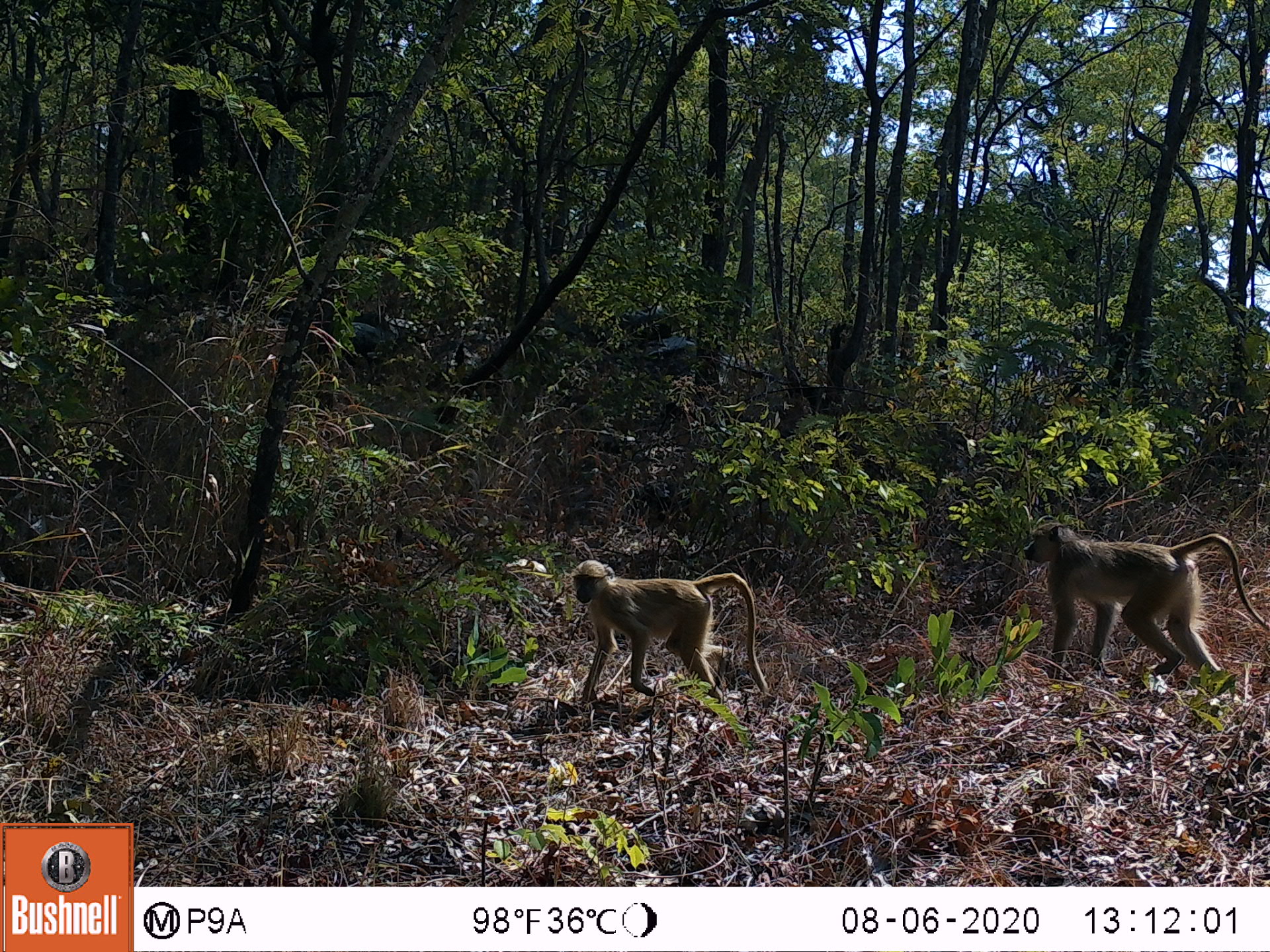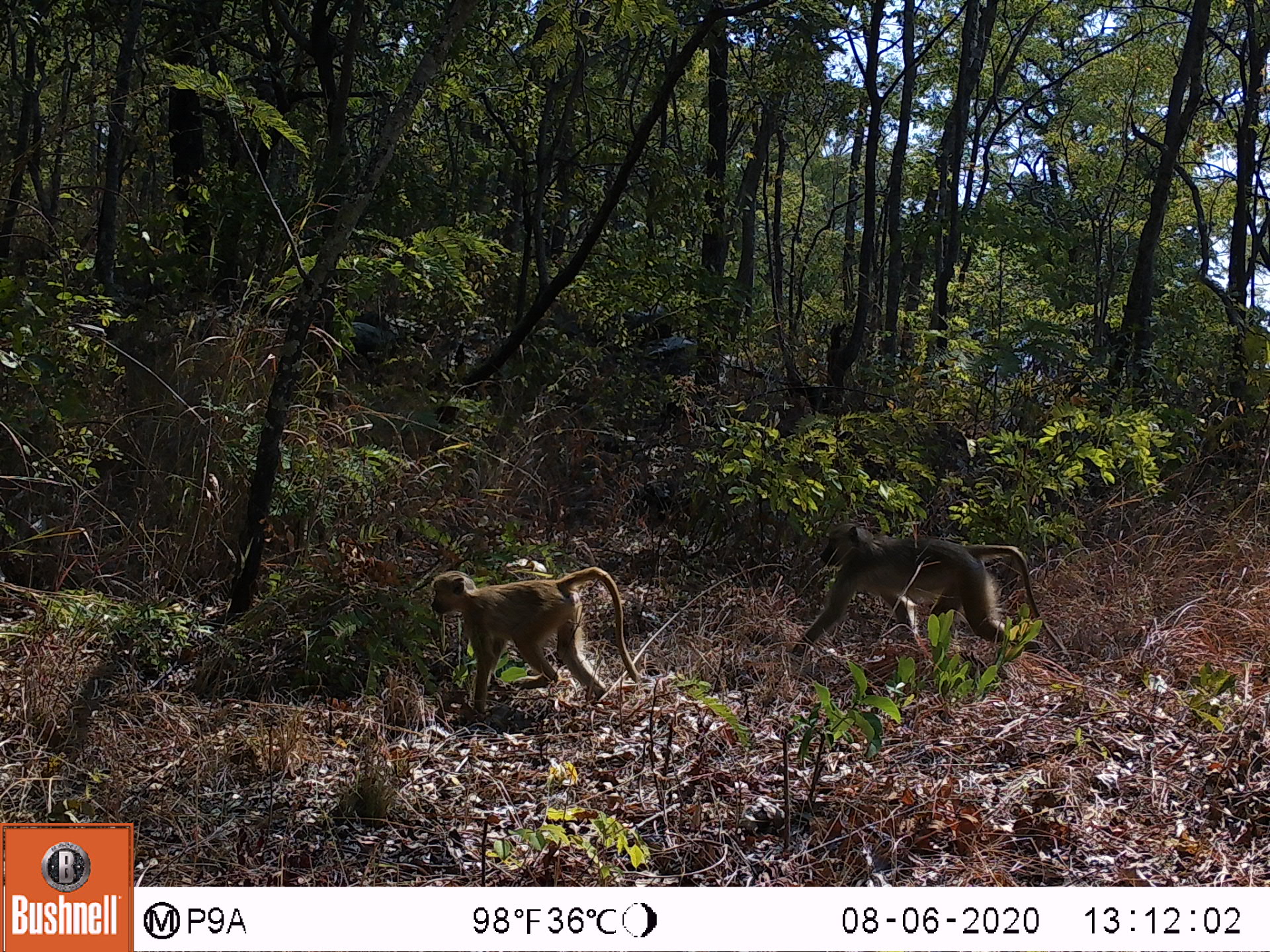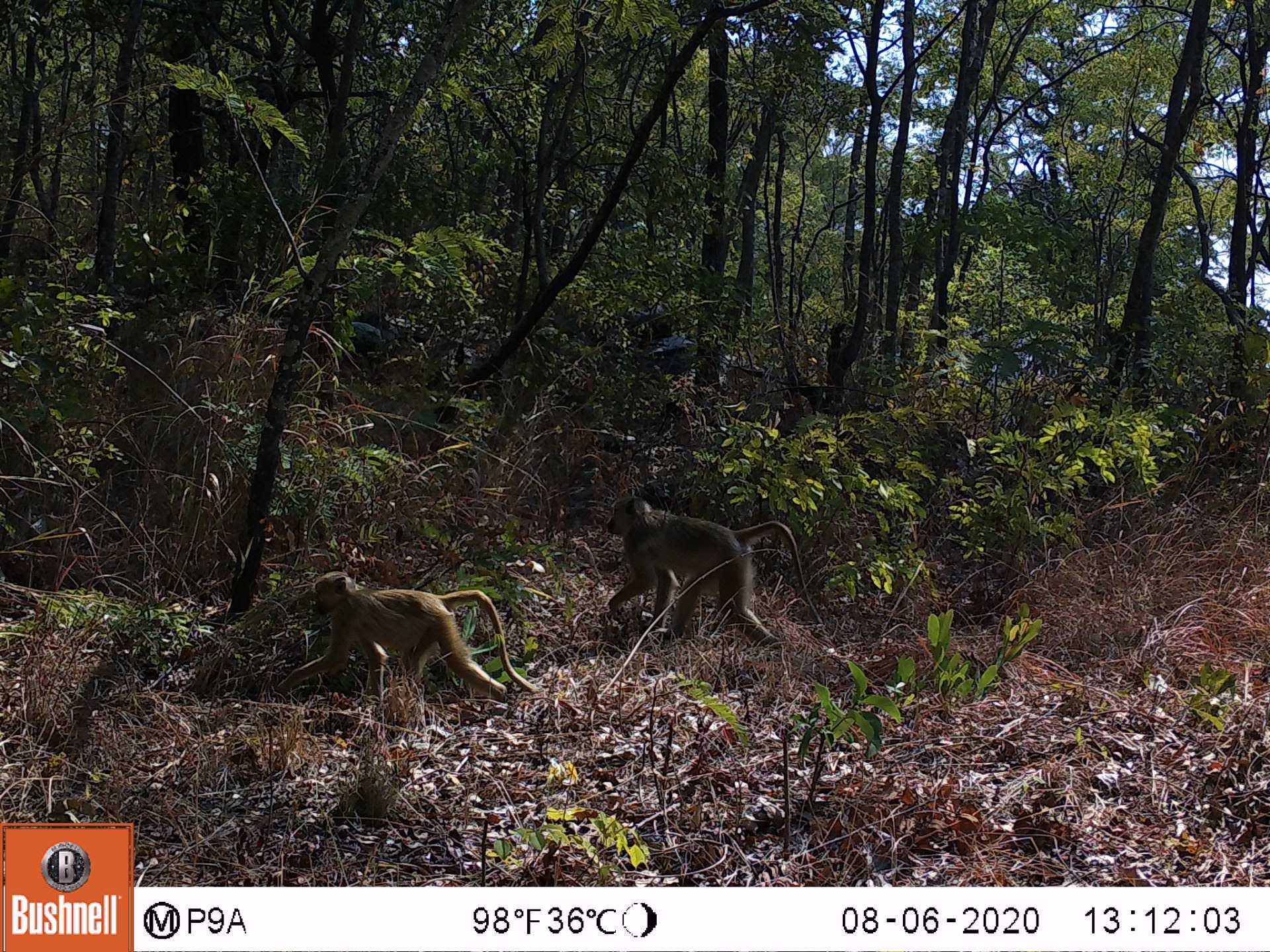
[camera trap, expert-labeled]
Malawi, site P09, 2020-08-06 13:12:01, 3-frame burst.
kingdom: Animalia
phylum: Chordata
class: Mammalia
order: Primates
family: Cercopithecidae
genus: Papio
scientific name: Papio cynocephalus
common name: yellow baboon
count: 2